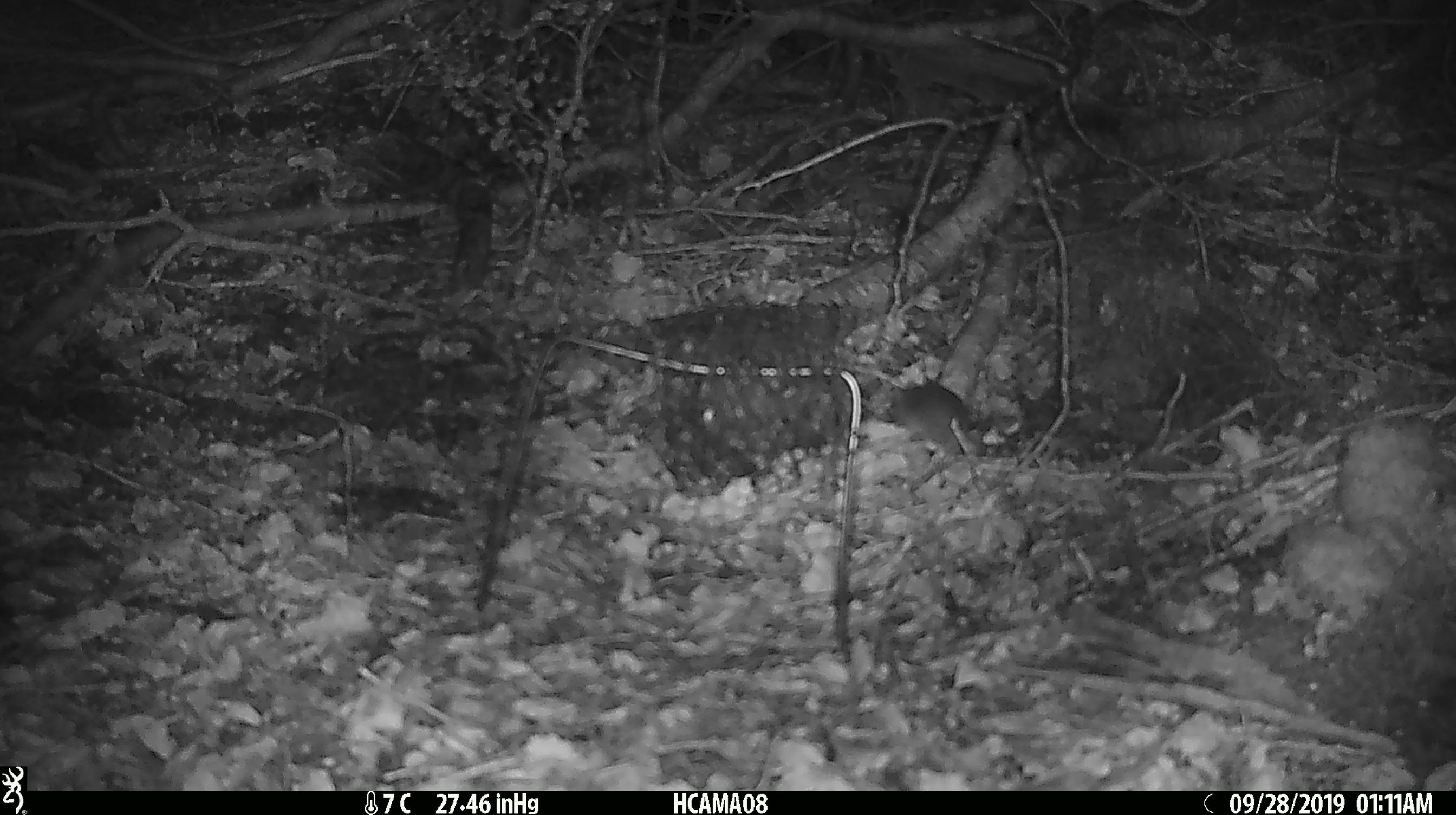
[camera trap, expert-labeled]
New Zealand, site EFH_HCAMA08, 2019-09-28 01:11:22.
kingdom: Animalia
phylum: Chordata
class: Mammalia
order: Rodentia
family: Muridae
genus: Mus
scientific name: Mus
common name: mouse